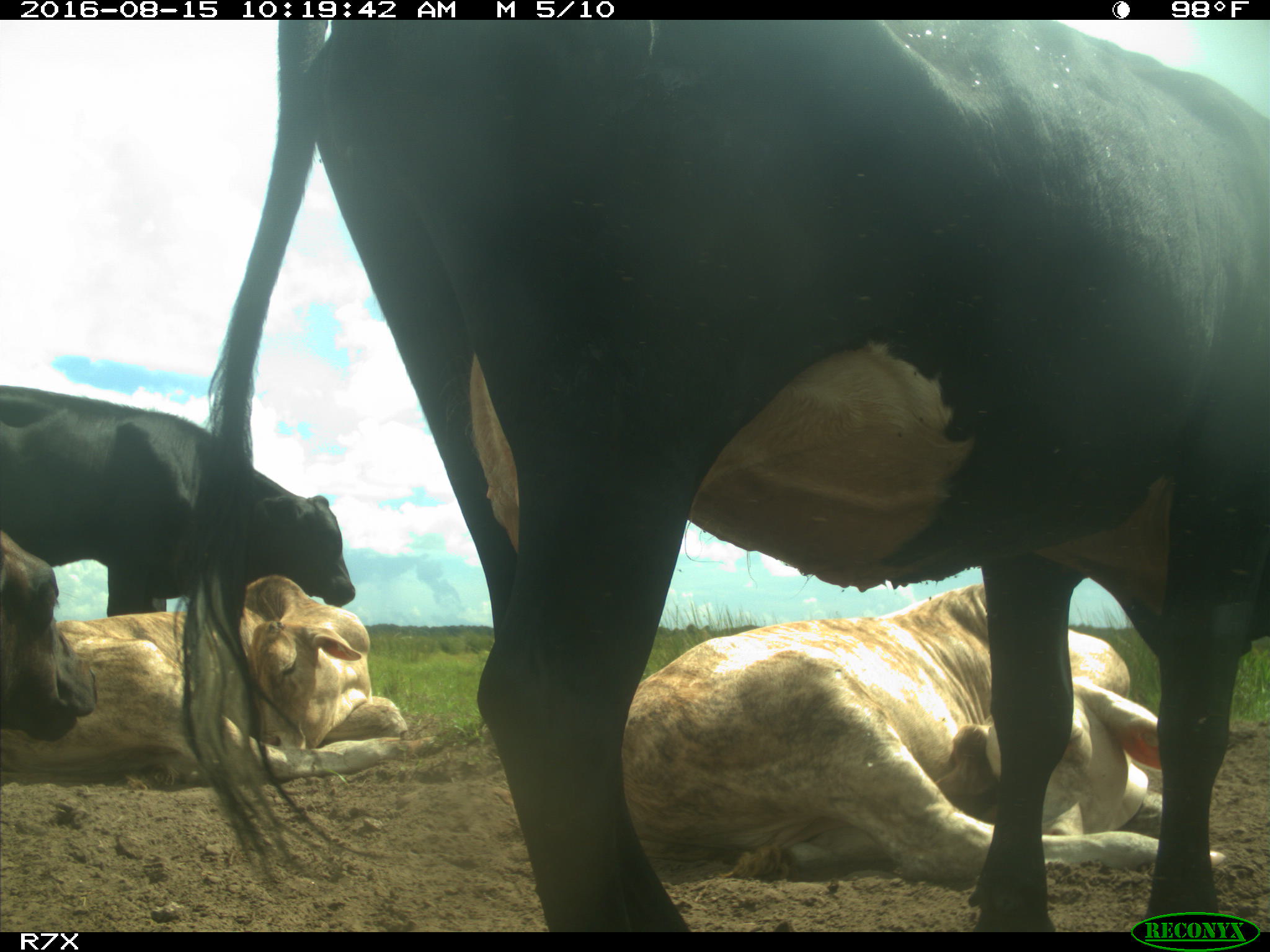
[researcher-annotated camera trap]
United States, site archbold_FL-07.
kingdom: Animalia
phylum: Chordata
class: Mammalia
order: Artiodactyla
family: Bovidae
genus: Bos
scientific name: Bos taurus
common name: domestic cow